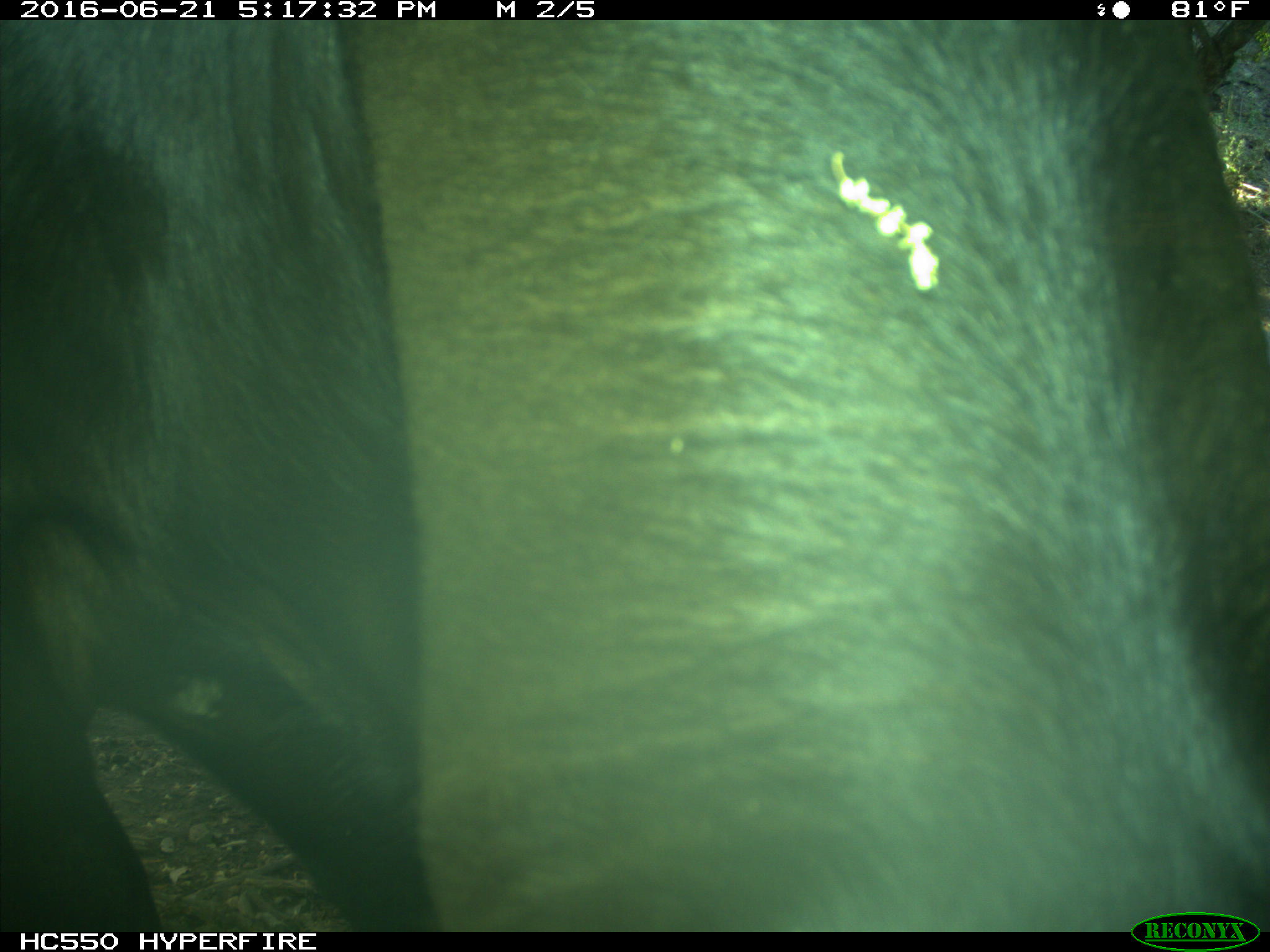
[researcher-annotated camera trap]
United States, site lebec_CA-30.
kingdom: Animalia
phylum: Chordata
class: Mammalia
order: Artiodactyla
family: Bovidae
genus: Bos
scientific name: Bos taurus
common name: domestic cow